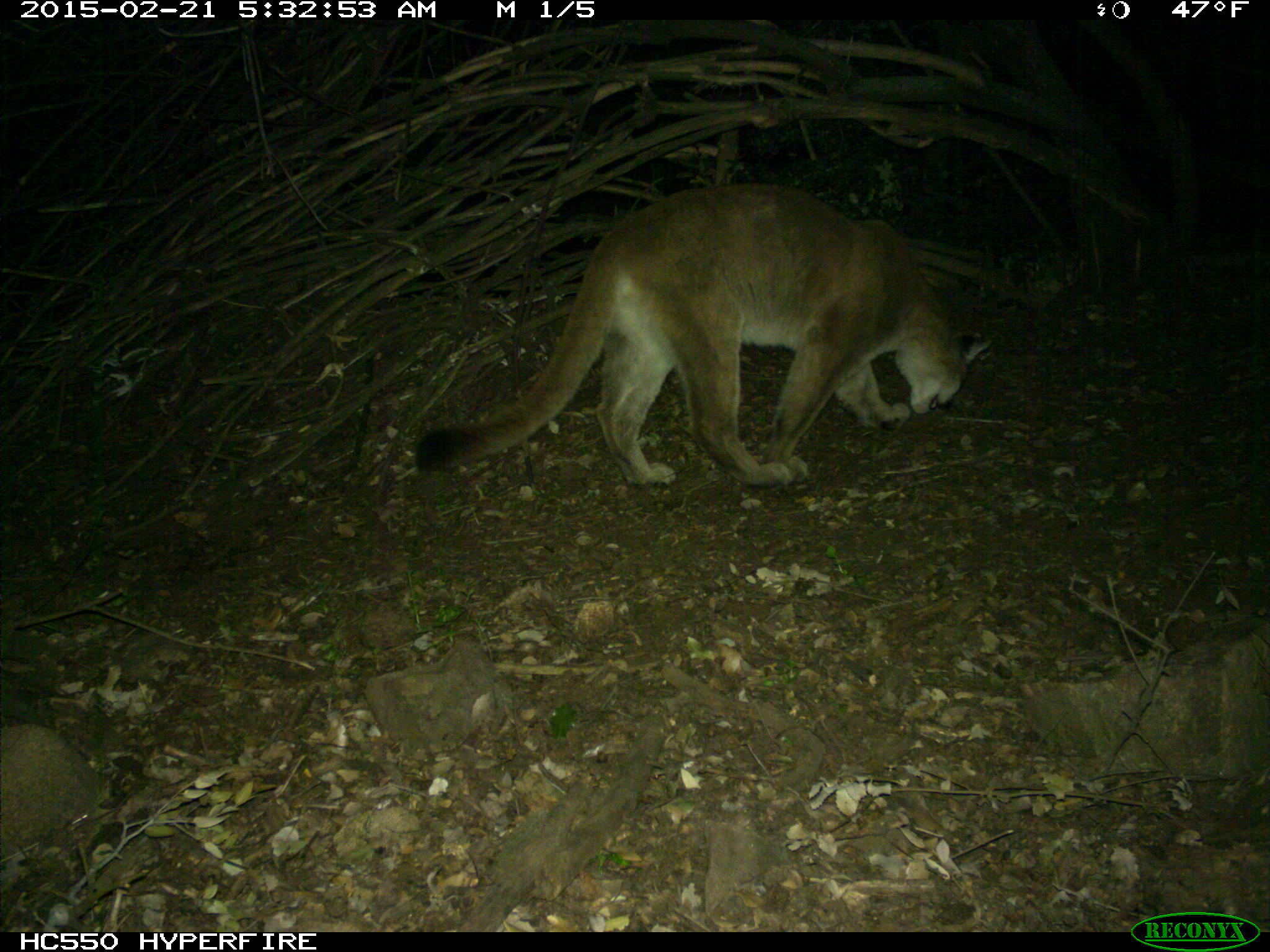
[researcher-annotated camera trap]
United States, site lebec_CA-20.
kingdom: Animalia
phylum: Chordata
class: Mammalia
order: Carnivora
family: Felidae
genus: Puma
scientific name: Puma concolor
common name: mountain lion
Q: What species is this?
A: Puma concolor (mountain lion).